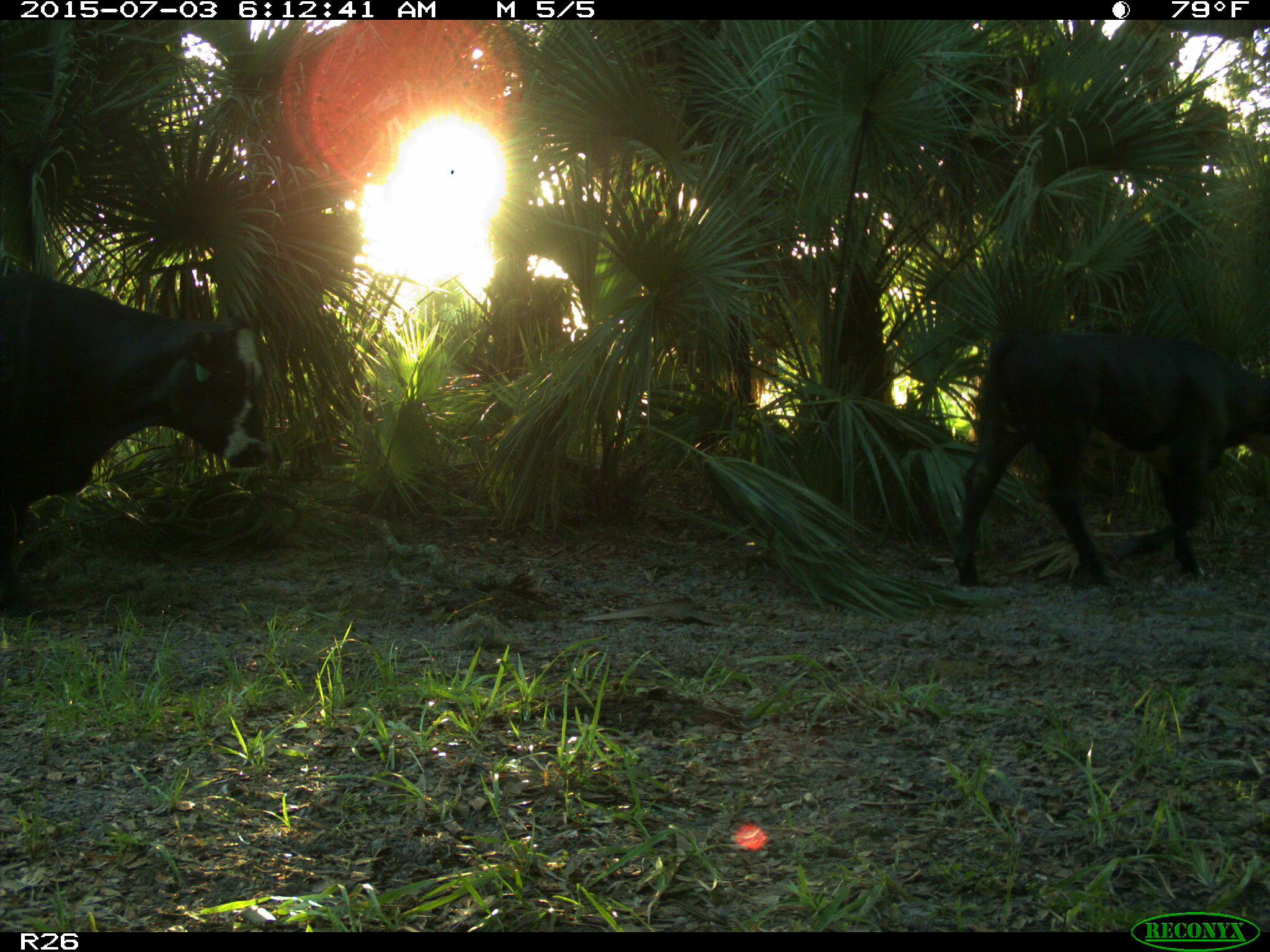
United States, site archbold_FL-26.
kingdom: Animalia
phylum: Chordata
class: Mammalia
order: Artiodactyla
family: Bovidae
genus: Bos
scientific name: Bos taurus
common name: domestic cow